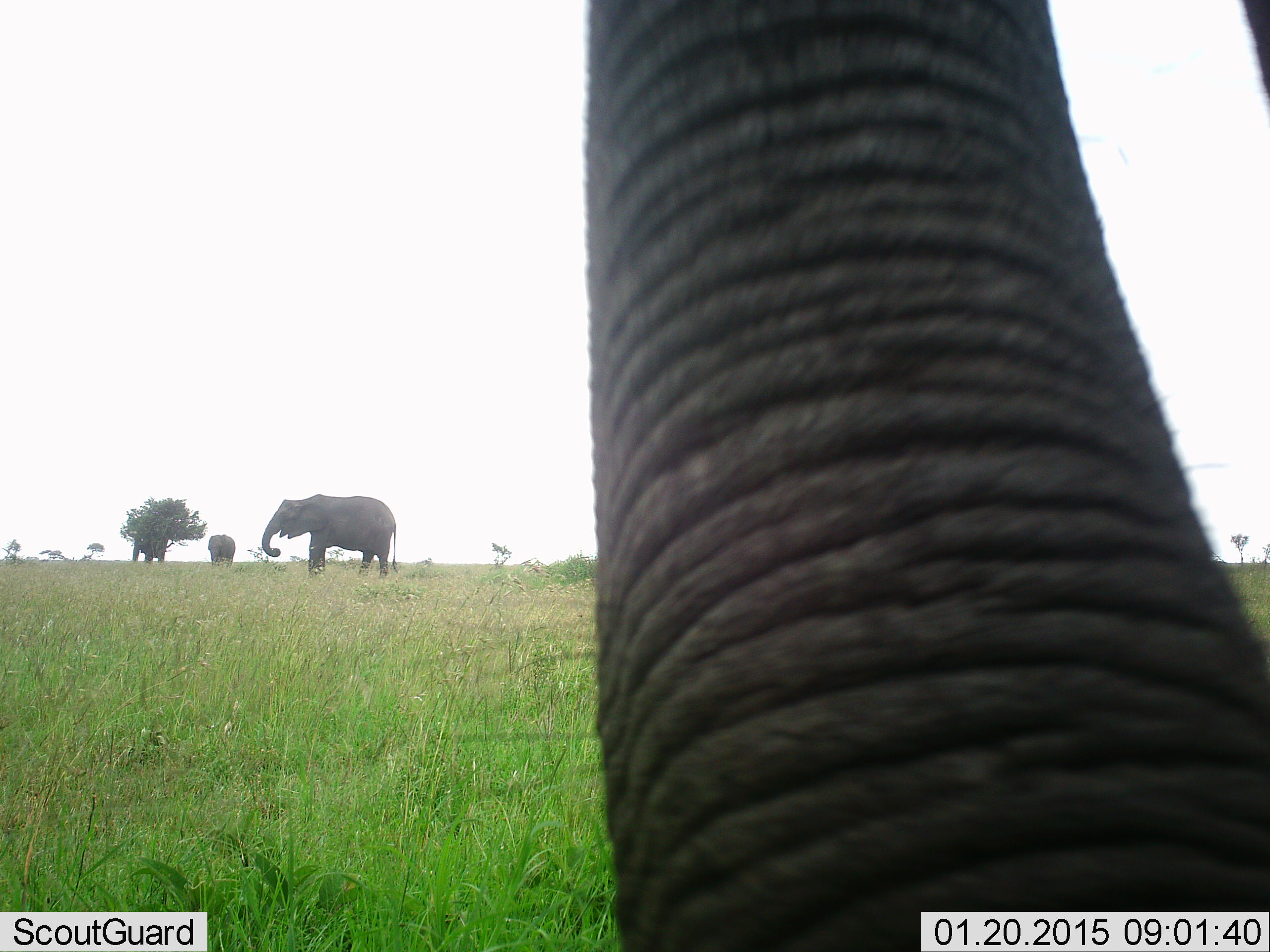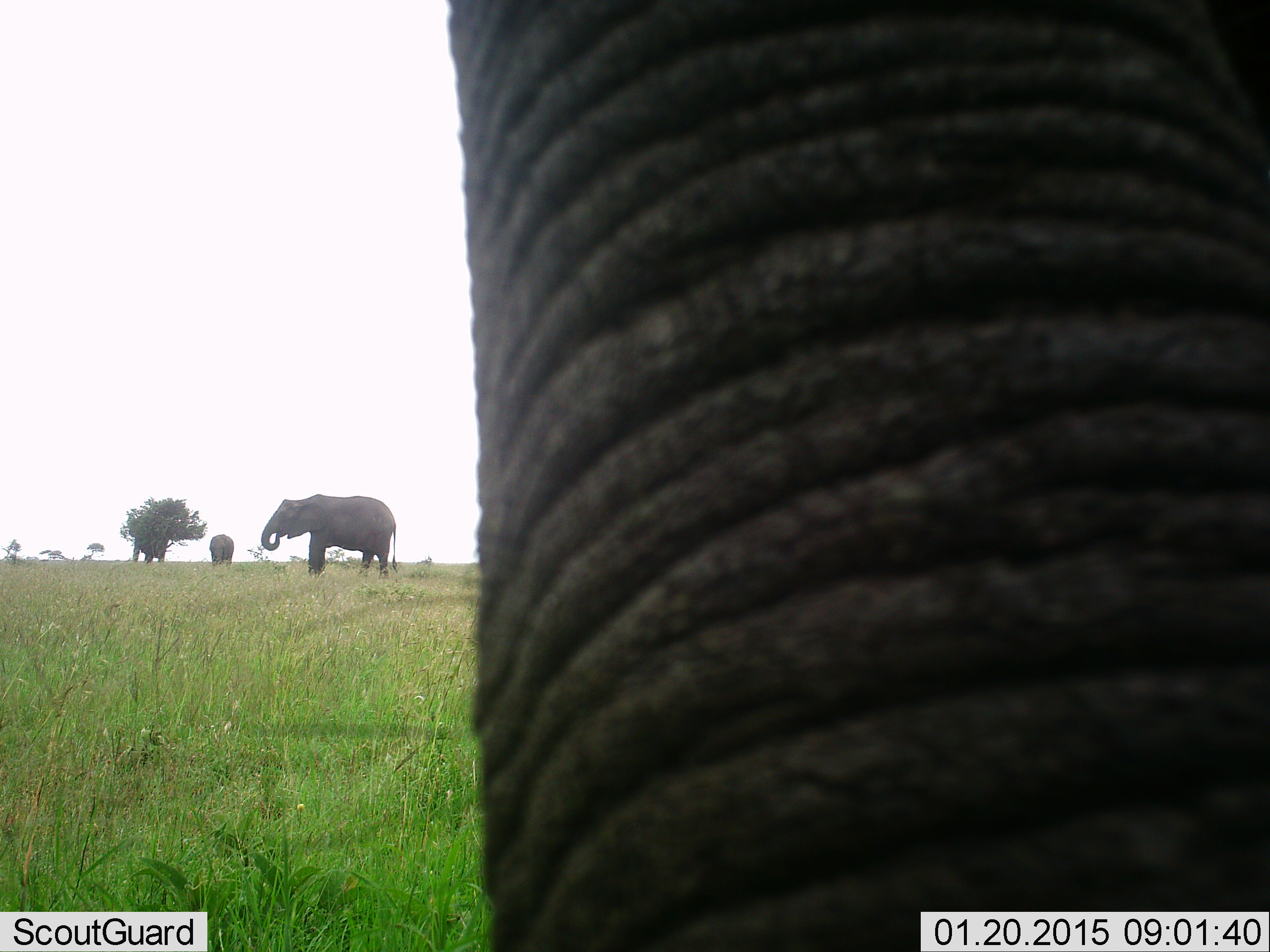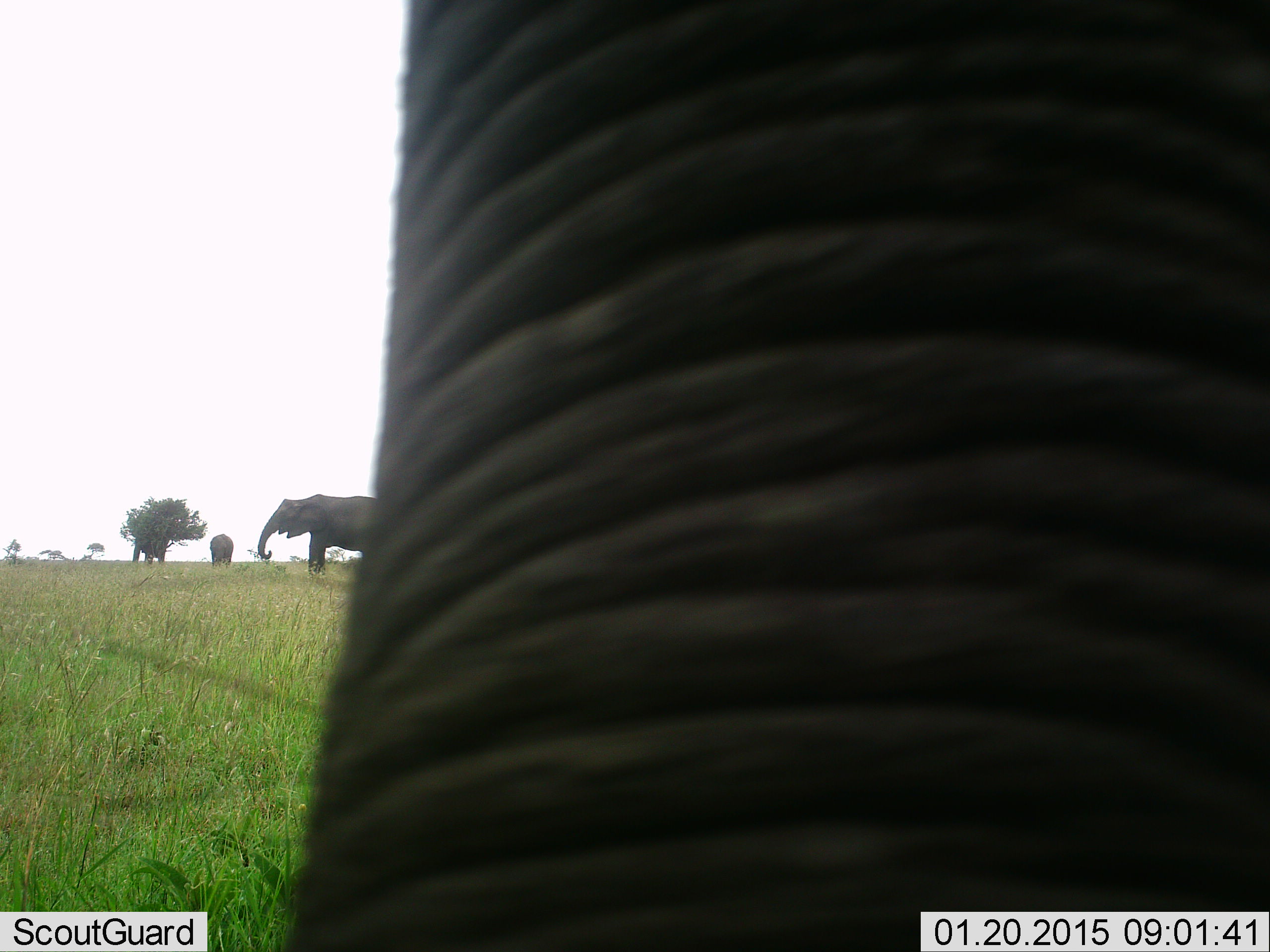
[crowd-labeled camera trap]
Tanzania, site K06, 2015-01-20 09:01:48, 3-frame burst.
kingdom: Animalia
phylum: Chordata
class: Mammalia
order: Proboscidea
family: Elephantidae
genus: Loxodonta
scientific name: Loxodonta africana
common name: african bush elephant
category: elephant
Elephant (african bush elephant) (Loxodonta africana), count 3. Behavior (volunteer vote fractions): standing 50%, resting 0%, moving 10%, interacting 10%. Young present (vote fraction): 0%. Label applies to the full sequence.